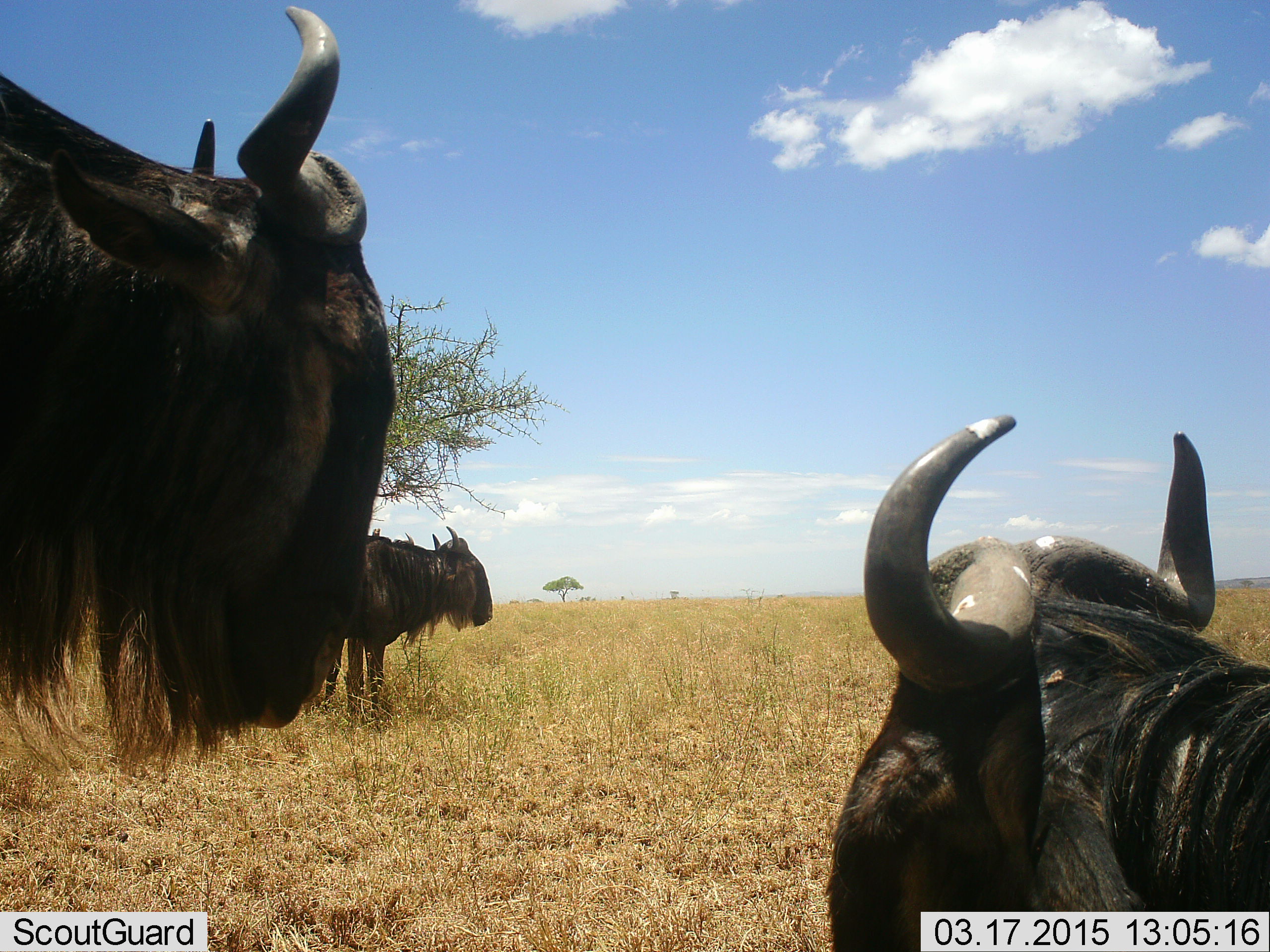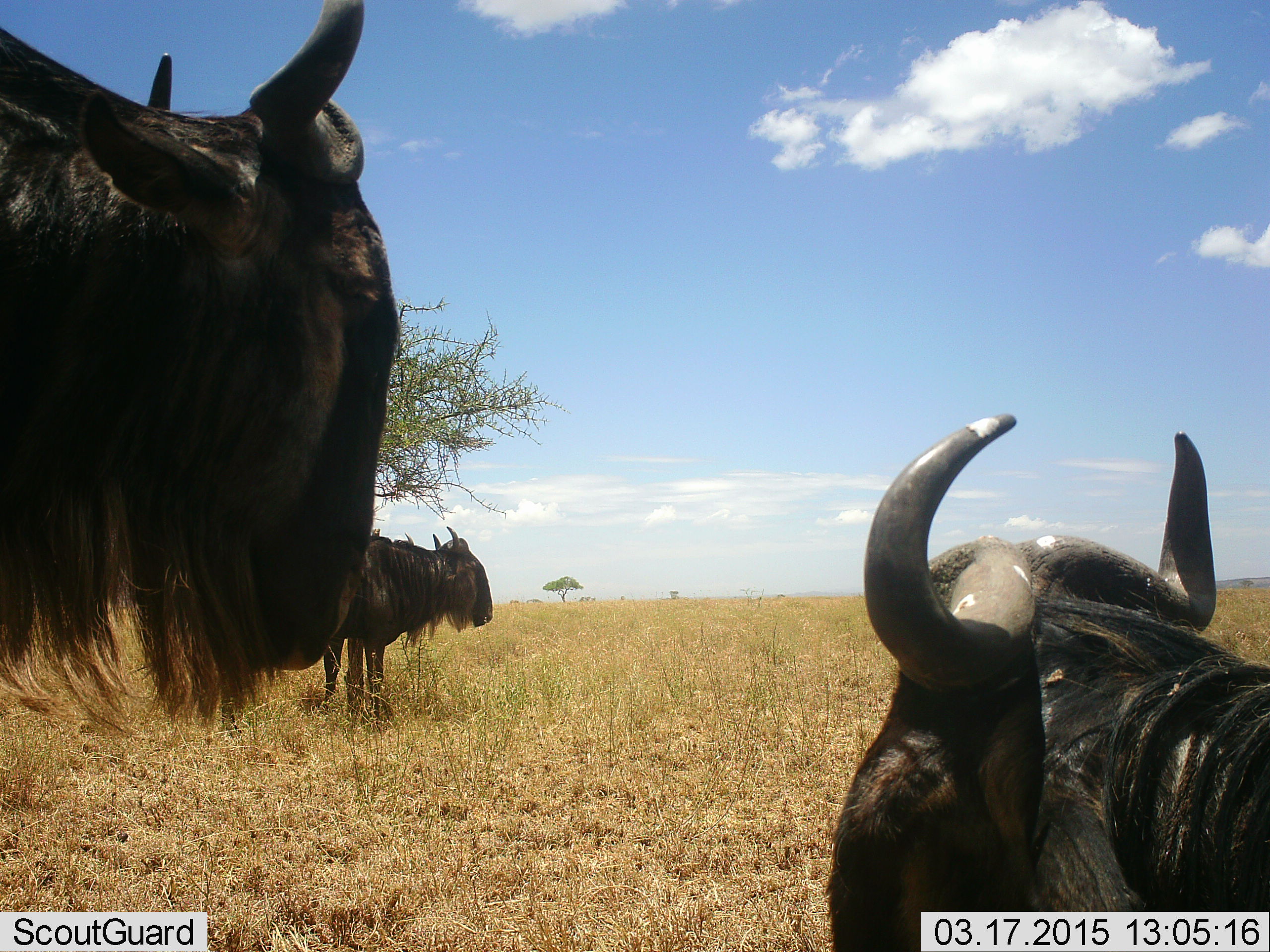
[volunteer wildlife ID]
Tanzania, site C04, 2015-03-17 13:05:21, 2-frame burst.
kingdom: Animalia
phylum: Chordata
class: Mammalia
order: Artiodactyla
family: Bovidae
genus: Connochaetes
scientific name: Connochaetes taurinus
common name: blue wildebeest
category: wildebeest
Wildebeest (blue wildebeest) (Connochaetes taurinus), count 3. Behavior (volunteer vote fractions): standing 100%, resting 80%, moving 10%, interacting 10%. Young present (vote fraction): 0%. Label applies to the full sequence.